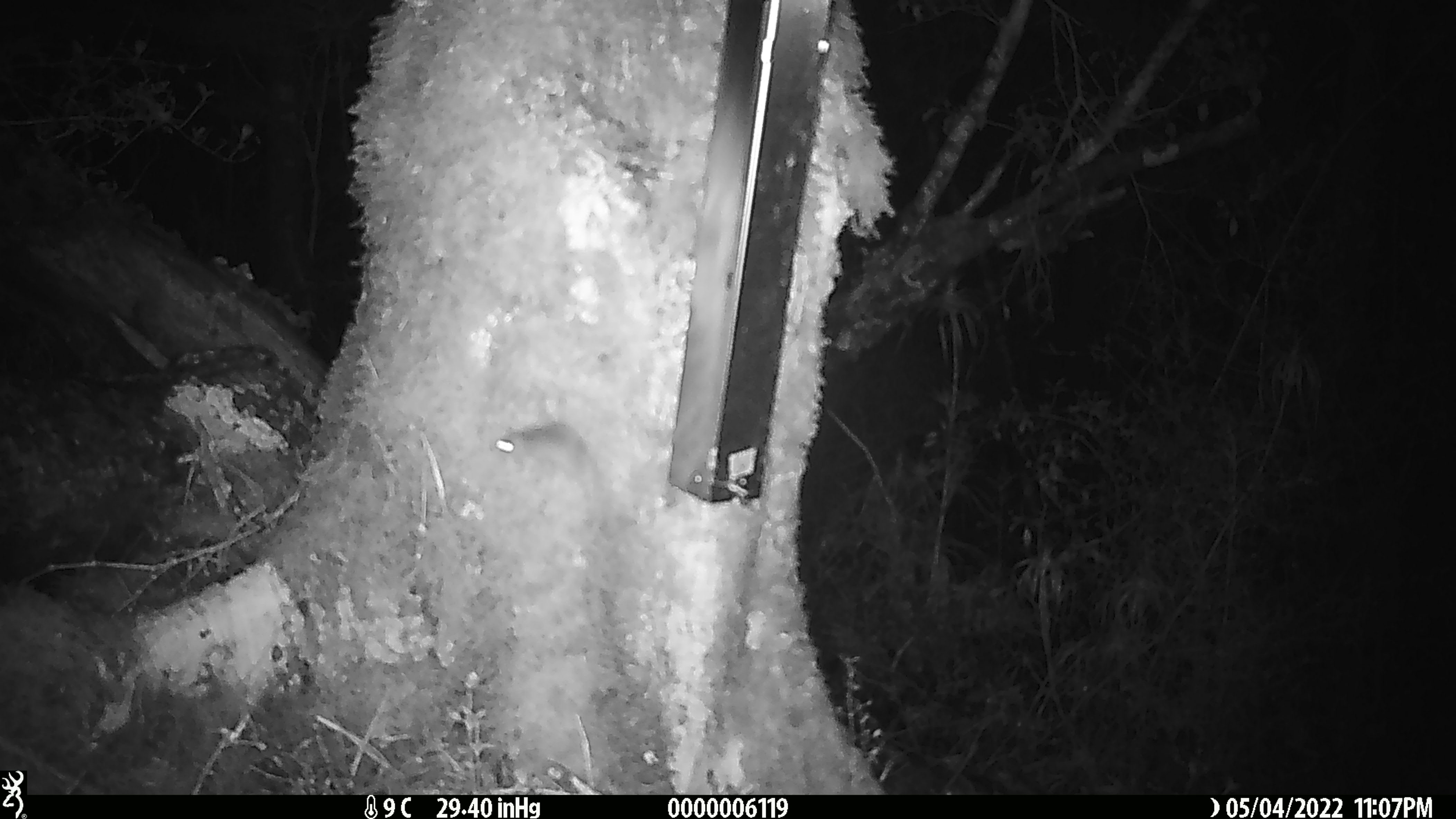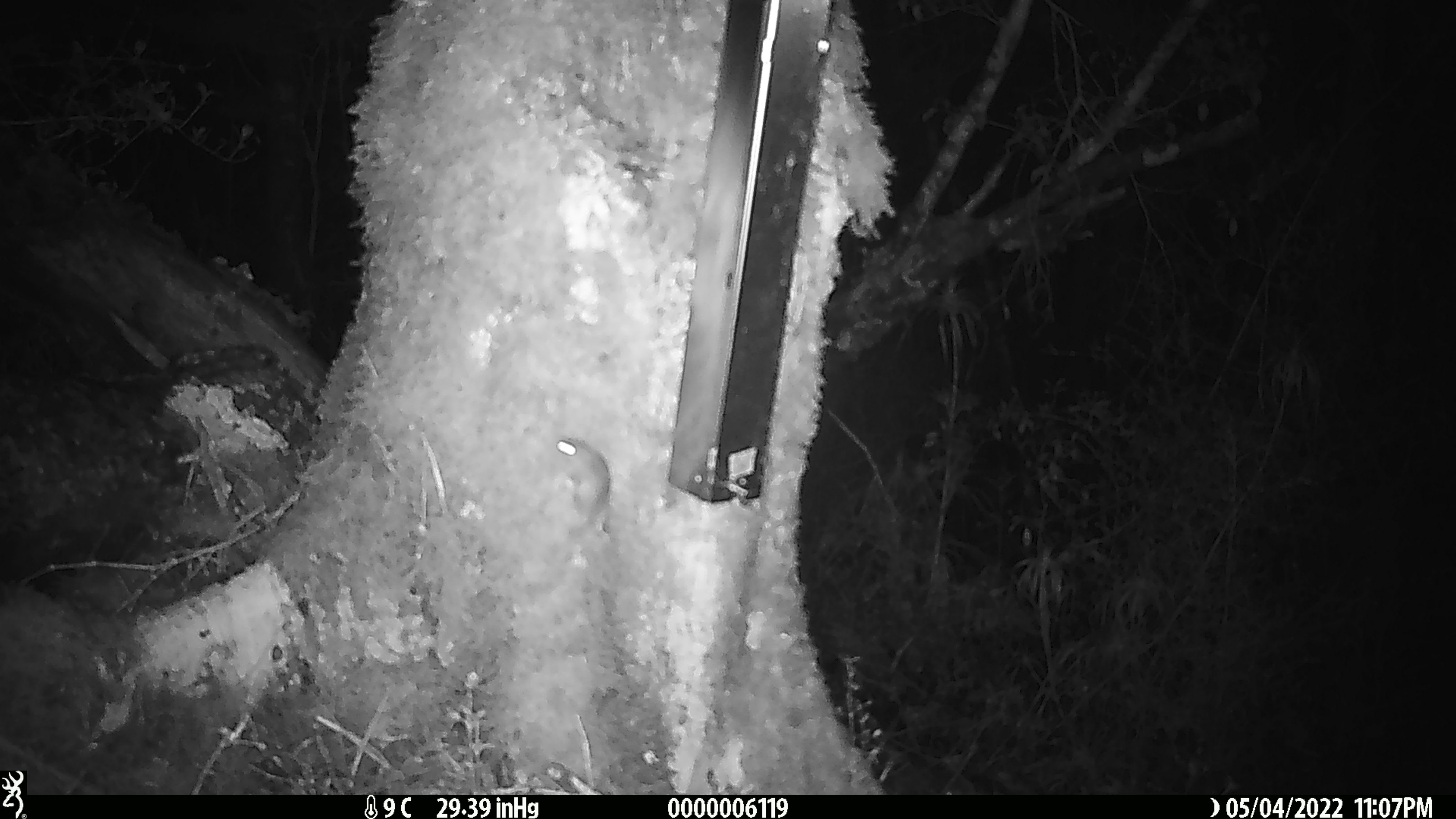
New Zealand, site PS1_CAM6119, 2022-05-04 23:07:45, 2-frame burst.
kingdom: Animalia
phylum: Chordata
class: Mammalia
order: Rodentia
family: Muridae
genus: Mus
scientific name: Mus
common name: mouse